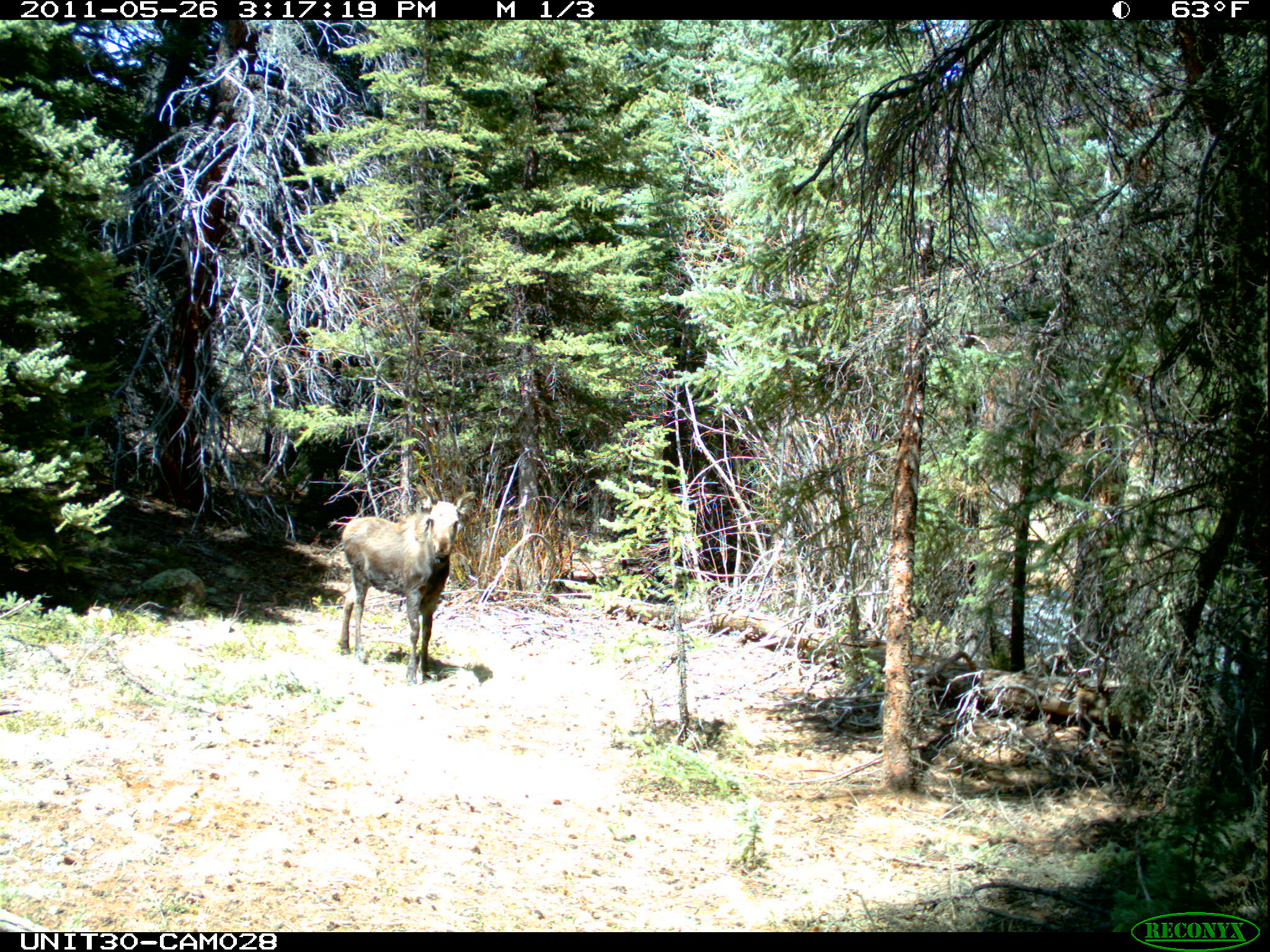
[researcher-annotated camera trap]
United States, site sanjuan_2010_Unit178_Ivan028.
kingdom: Animalia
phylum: Chordata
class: Mammalia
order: Artiodactyla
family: Cervidae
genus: Alces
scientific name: Alces alces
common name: moose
Alces alces (moose).